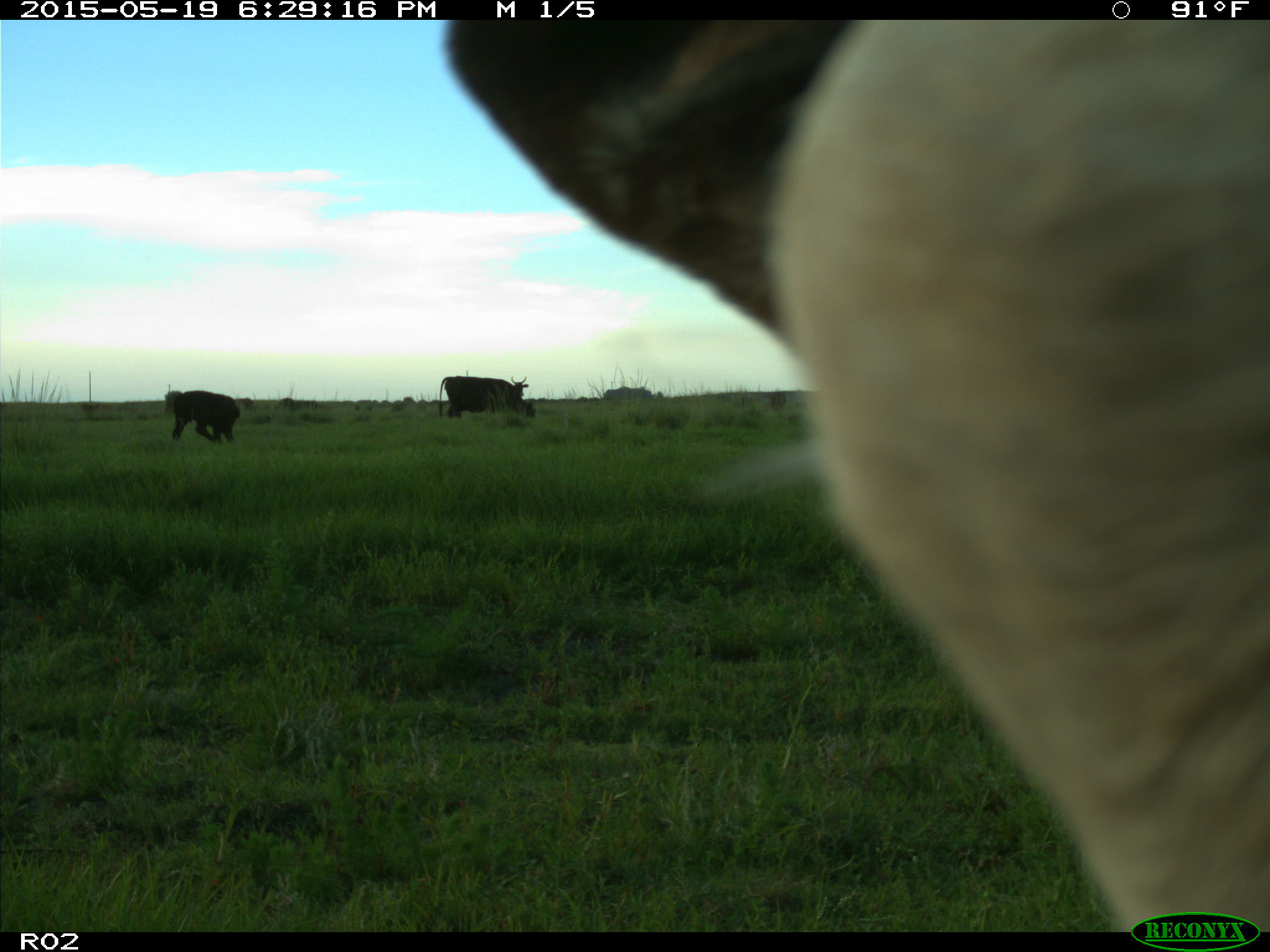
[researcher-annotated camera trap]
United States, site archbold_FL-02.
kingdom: Animalia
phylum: Chordata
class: Mammalia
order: Artiodactyla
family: Bovidae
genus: Bos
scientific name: Bos taurus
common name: domestic cow